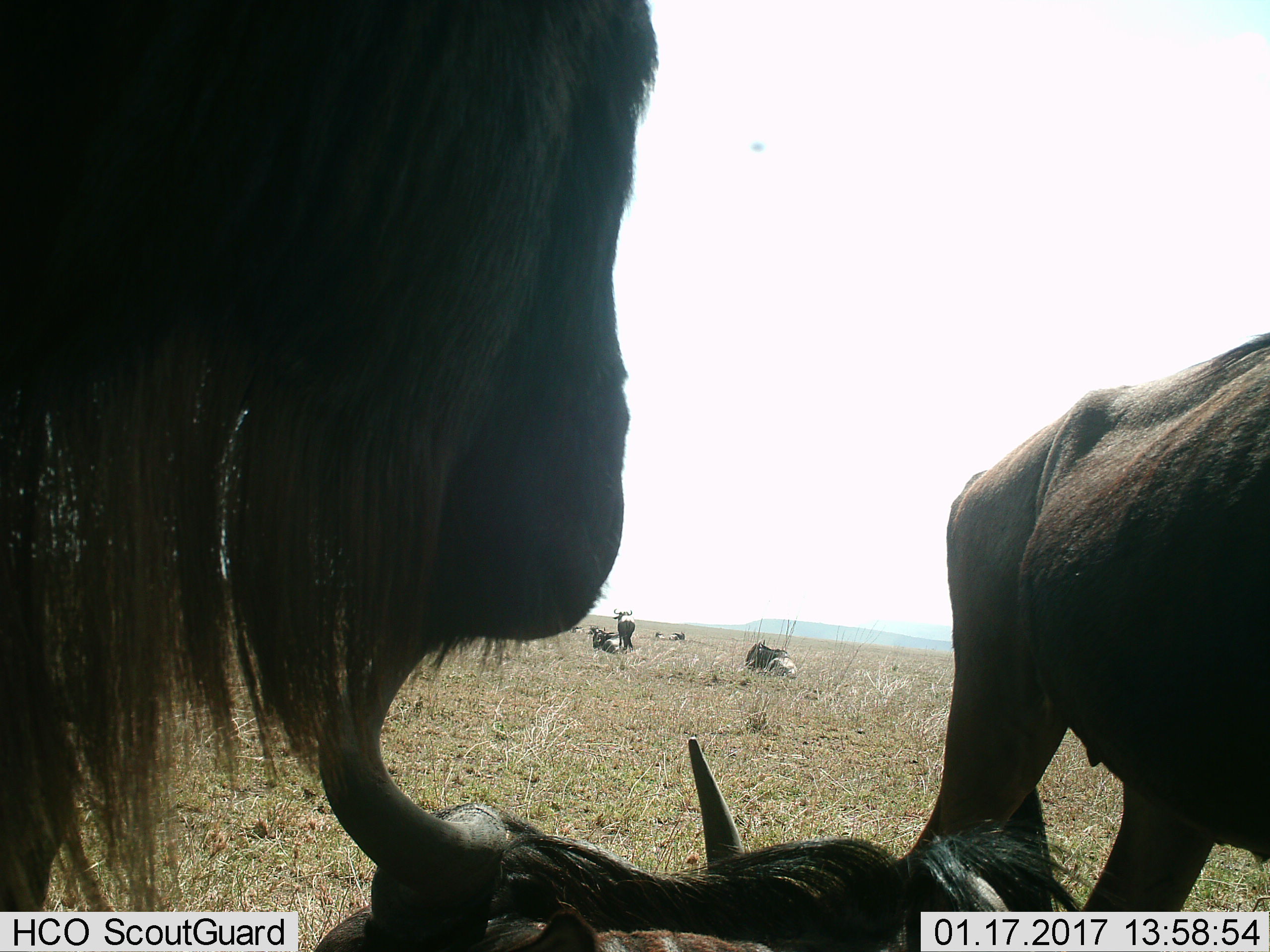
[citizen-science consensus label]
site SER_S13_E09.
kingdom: Animalia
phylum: Chordata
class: Mammalia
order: Artiodactyla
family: Bovidae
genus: Connochaetes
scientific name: Connochaetes taurinus taurinus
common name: blue wildebeest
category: wildebeestblue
Wildebeestblue (blue wildebeest) (Connochaetes taurinus taurinus), count 8. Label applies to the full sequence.